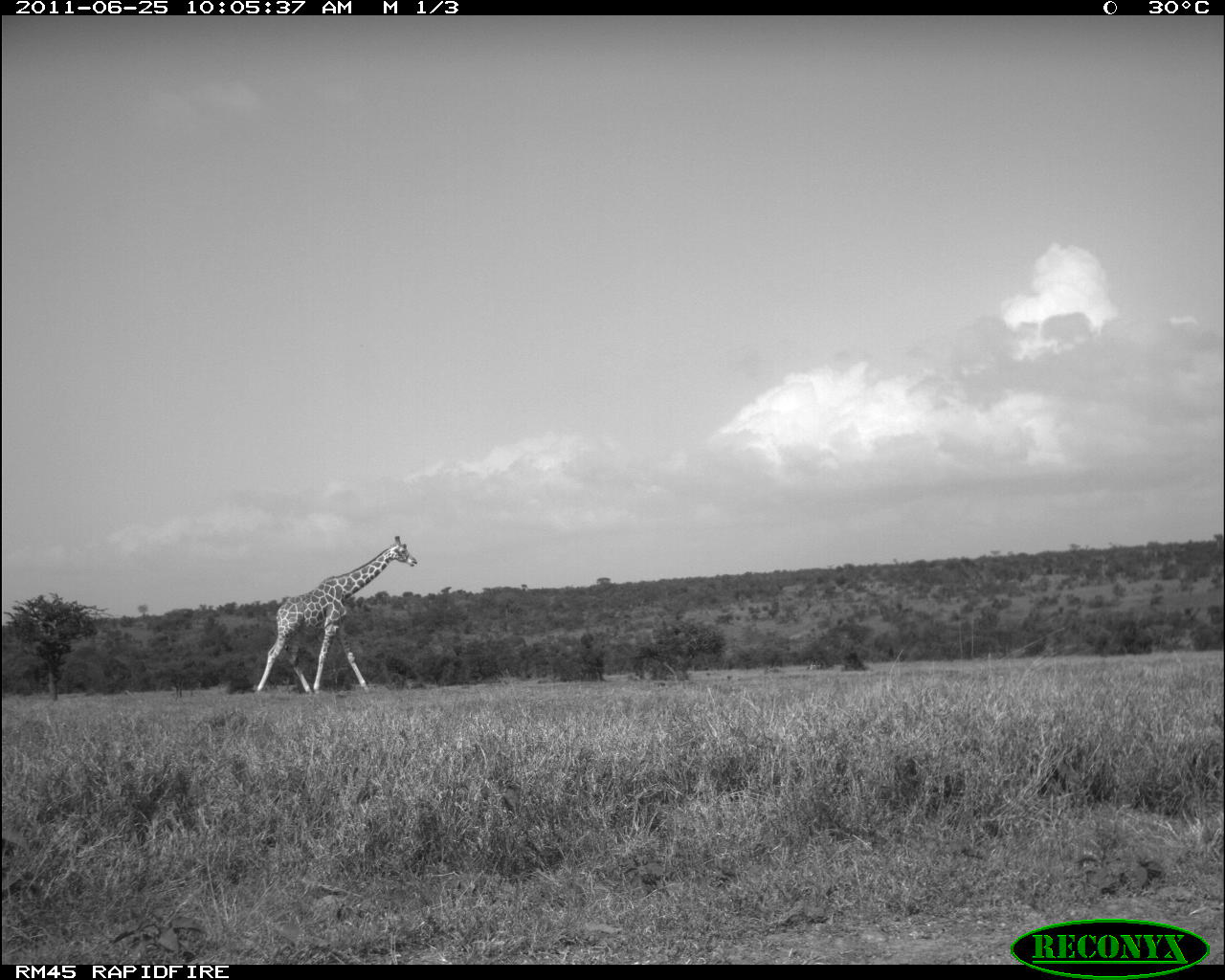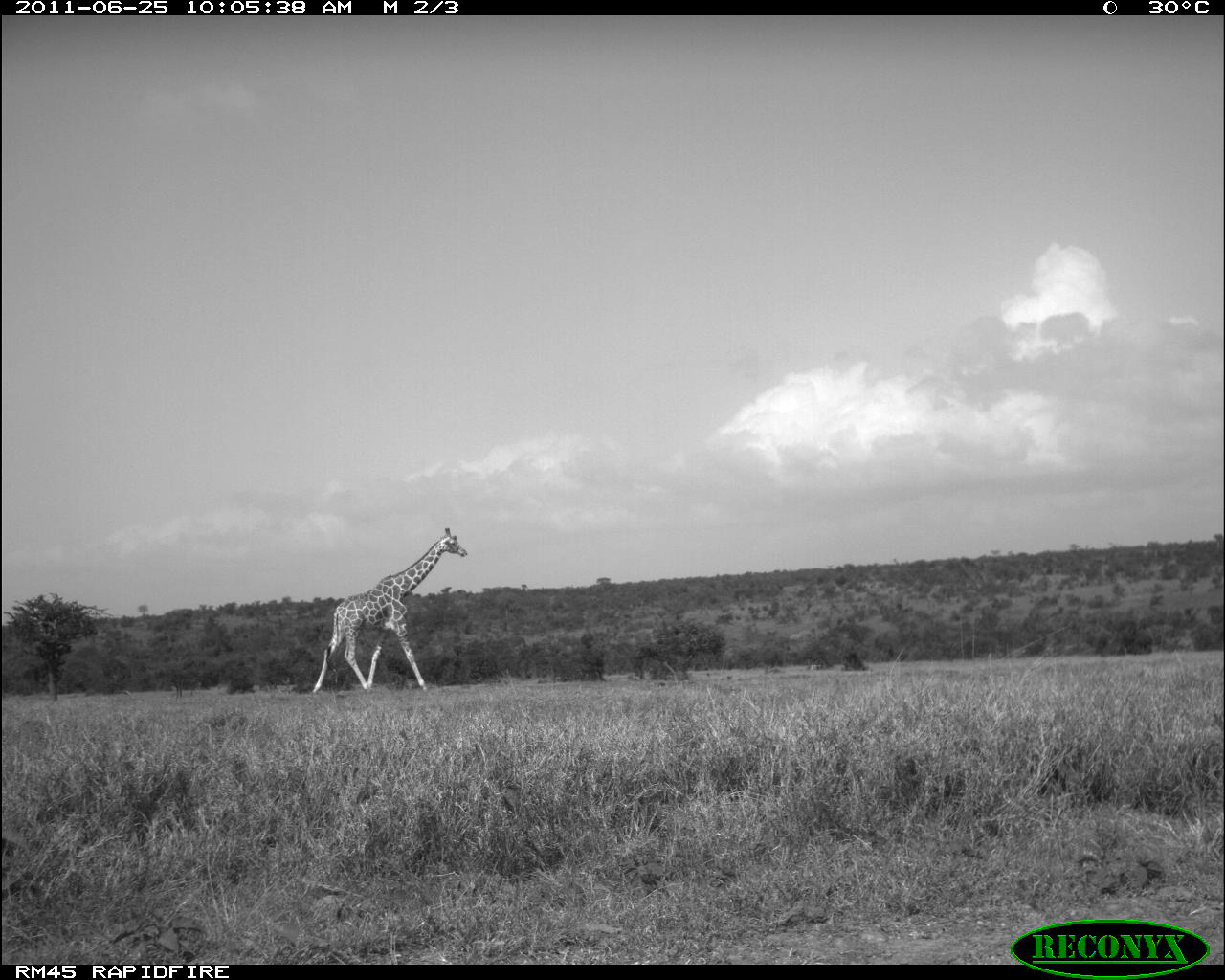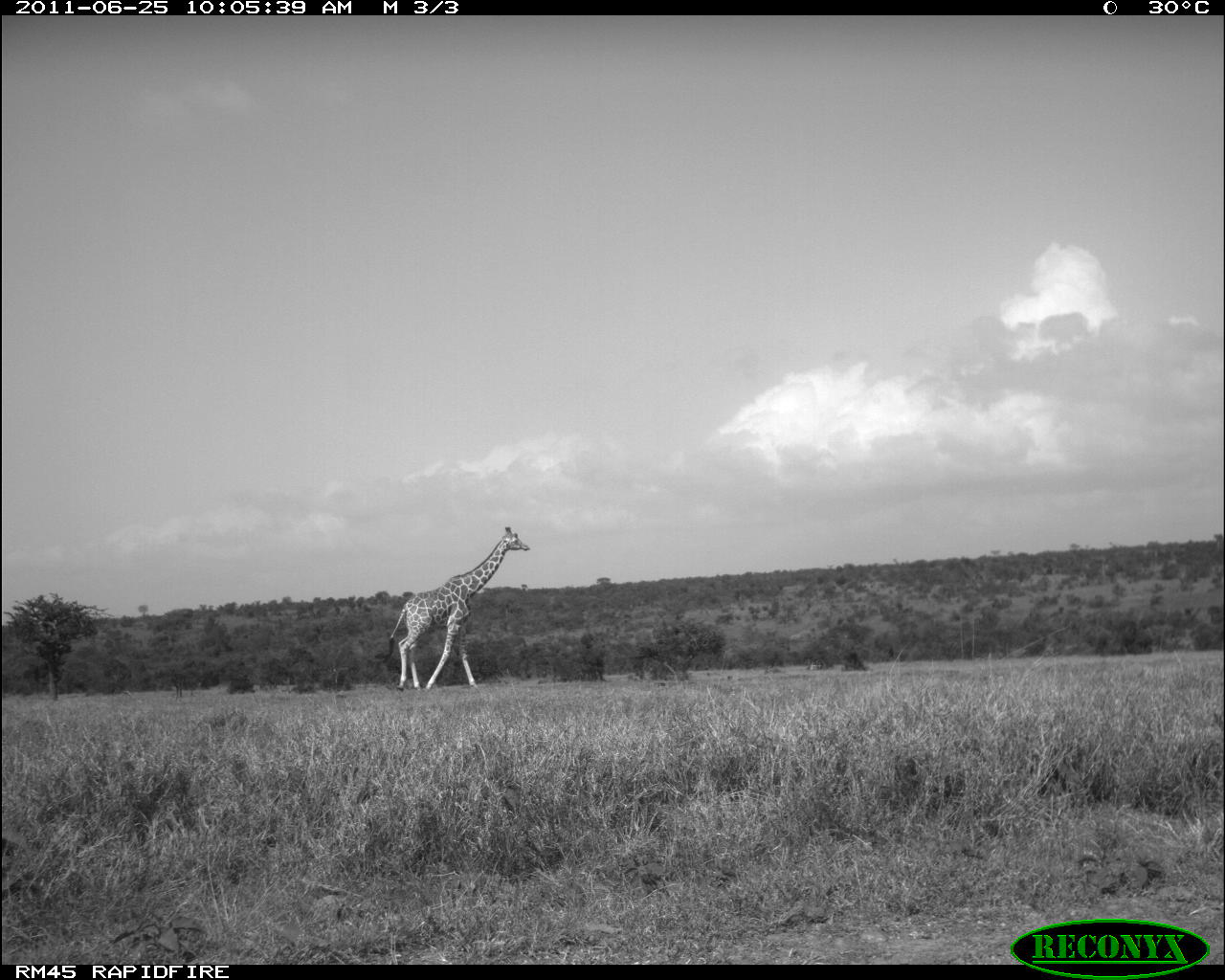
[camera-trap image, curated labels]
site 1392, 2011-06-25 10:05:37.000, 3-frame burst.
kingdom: Animalia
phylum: Chordata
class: Mammalia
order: Artiodactyla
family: Giraffidae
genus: Giraffa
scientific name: Giraffa camelopardalis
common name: giraffe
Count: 1.